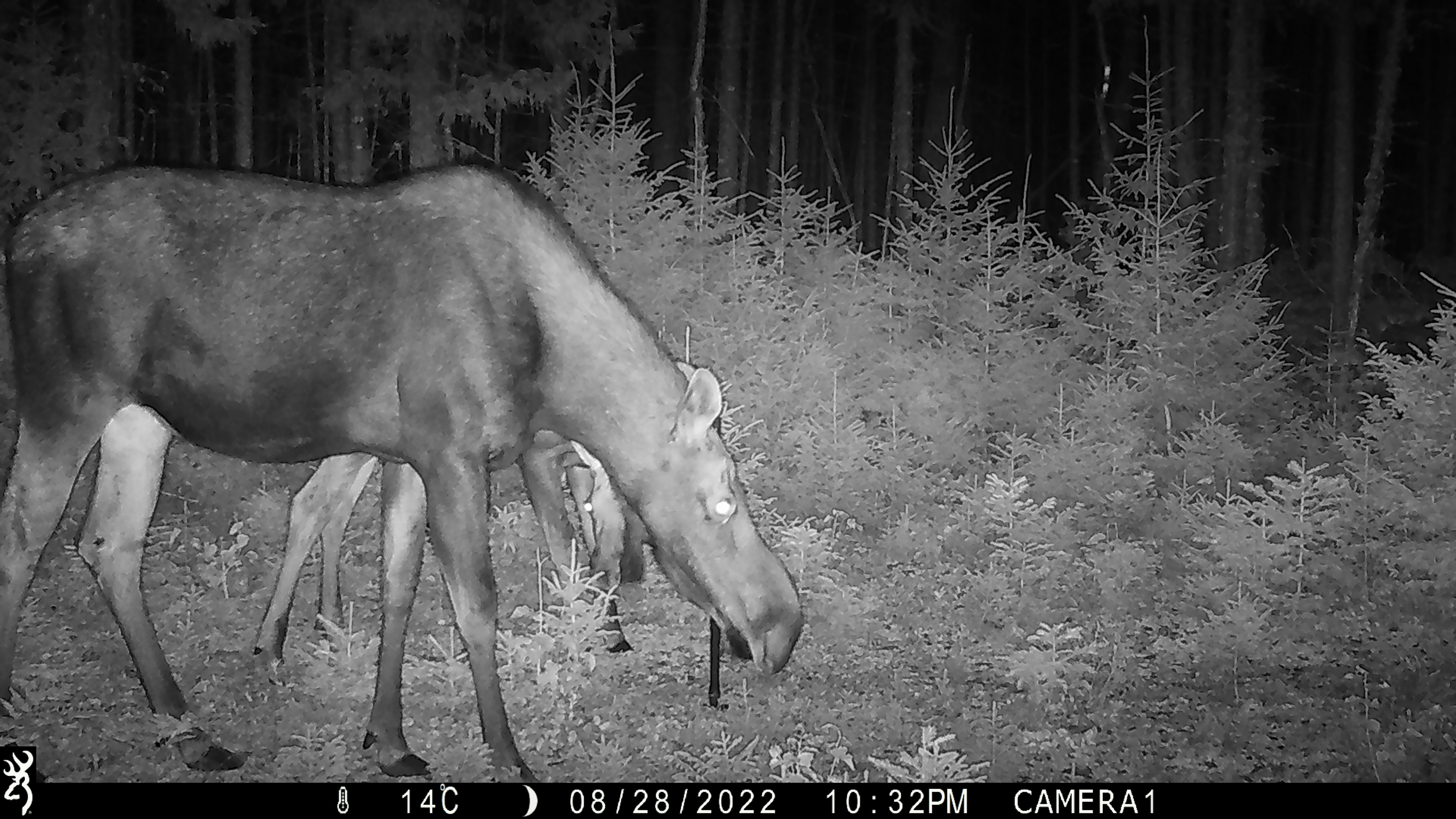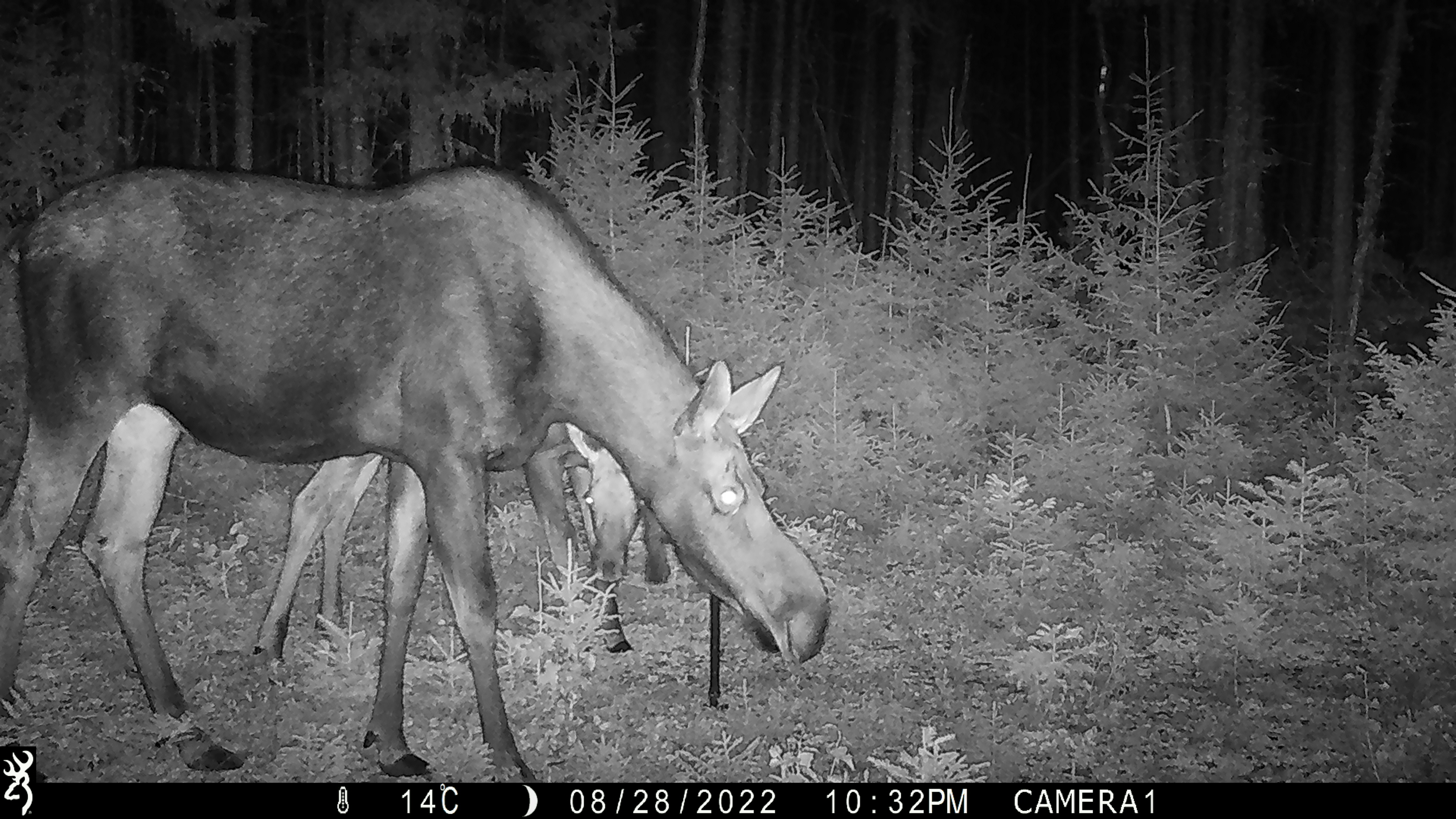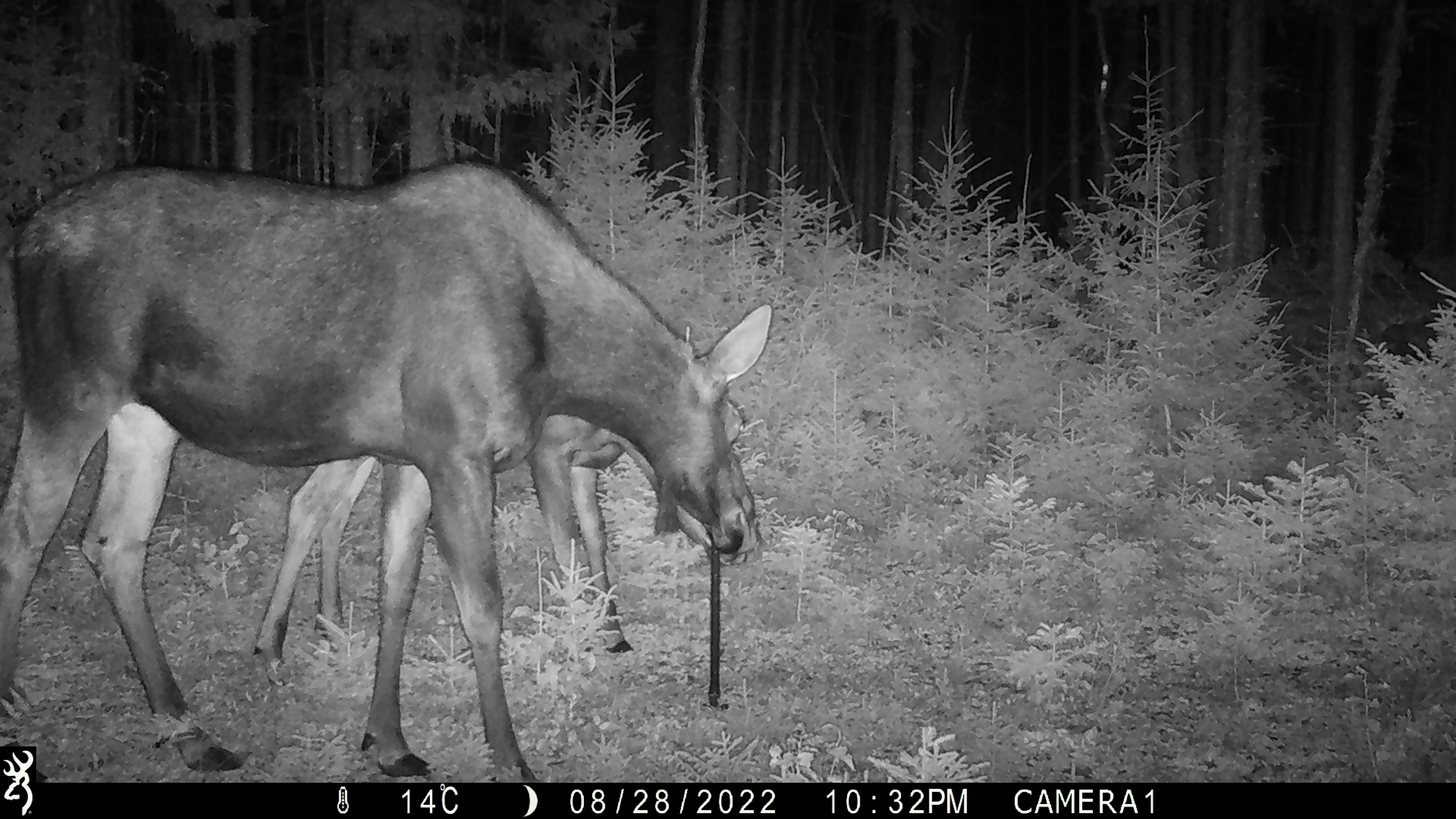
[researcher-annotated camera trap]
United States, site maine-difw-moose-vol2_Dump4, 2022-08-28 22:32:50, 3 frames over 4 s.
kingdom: Animalia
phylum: Chordata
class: Mammalia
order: Artiodactyla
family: Cervidae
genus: Alces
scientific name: Alces alces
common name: moose